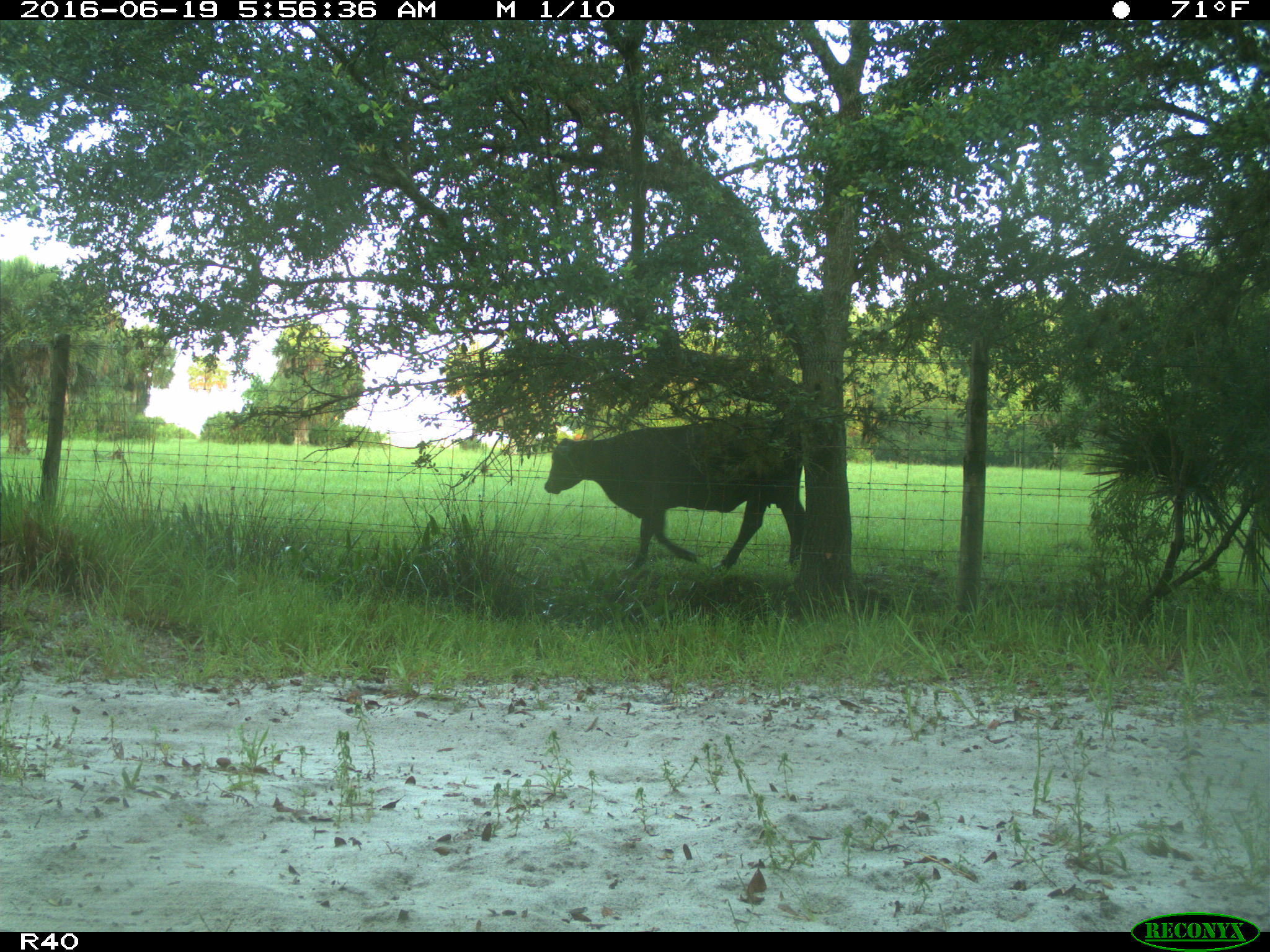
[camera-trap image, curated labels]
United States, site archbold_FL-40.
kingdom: Animalia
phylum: Chordata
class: Mammalia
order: Artiodactyla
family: Bovidae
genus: Bos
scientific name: Bos taurus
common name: domestic cow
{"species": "Bos taurus (domestic cow)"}